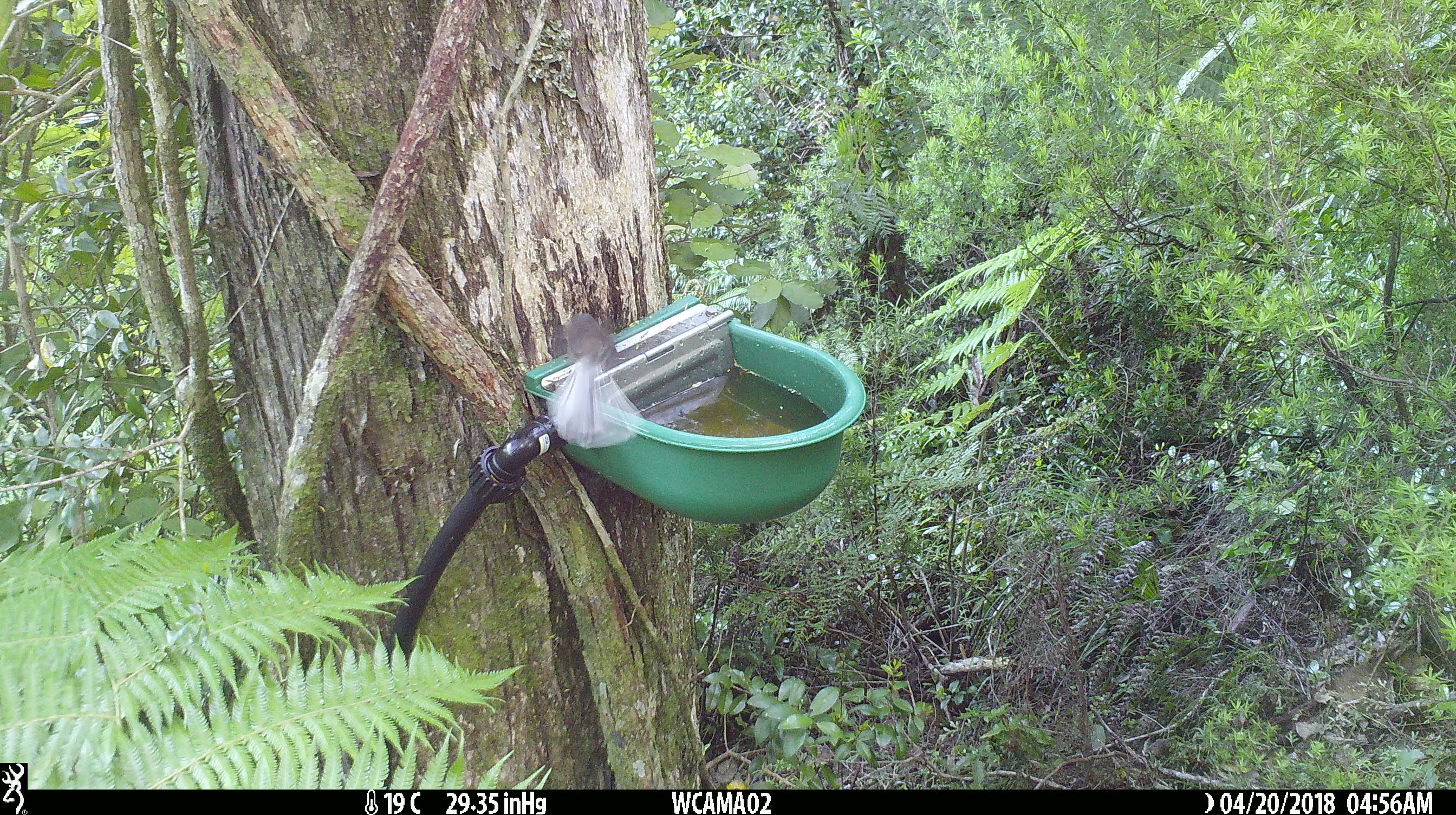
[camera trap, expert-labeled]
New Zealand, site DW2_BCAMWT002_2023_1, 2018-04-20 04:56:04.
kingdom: Animalia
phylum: Chordata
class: Aves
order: Passeriformes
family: Rhipiduridae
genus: Rhipidura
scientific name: Rhipidura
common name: fantails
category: fantail